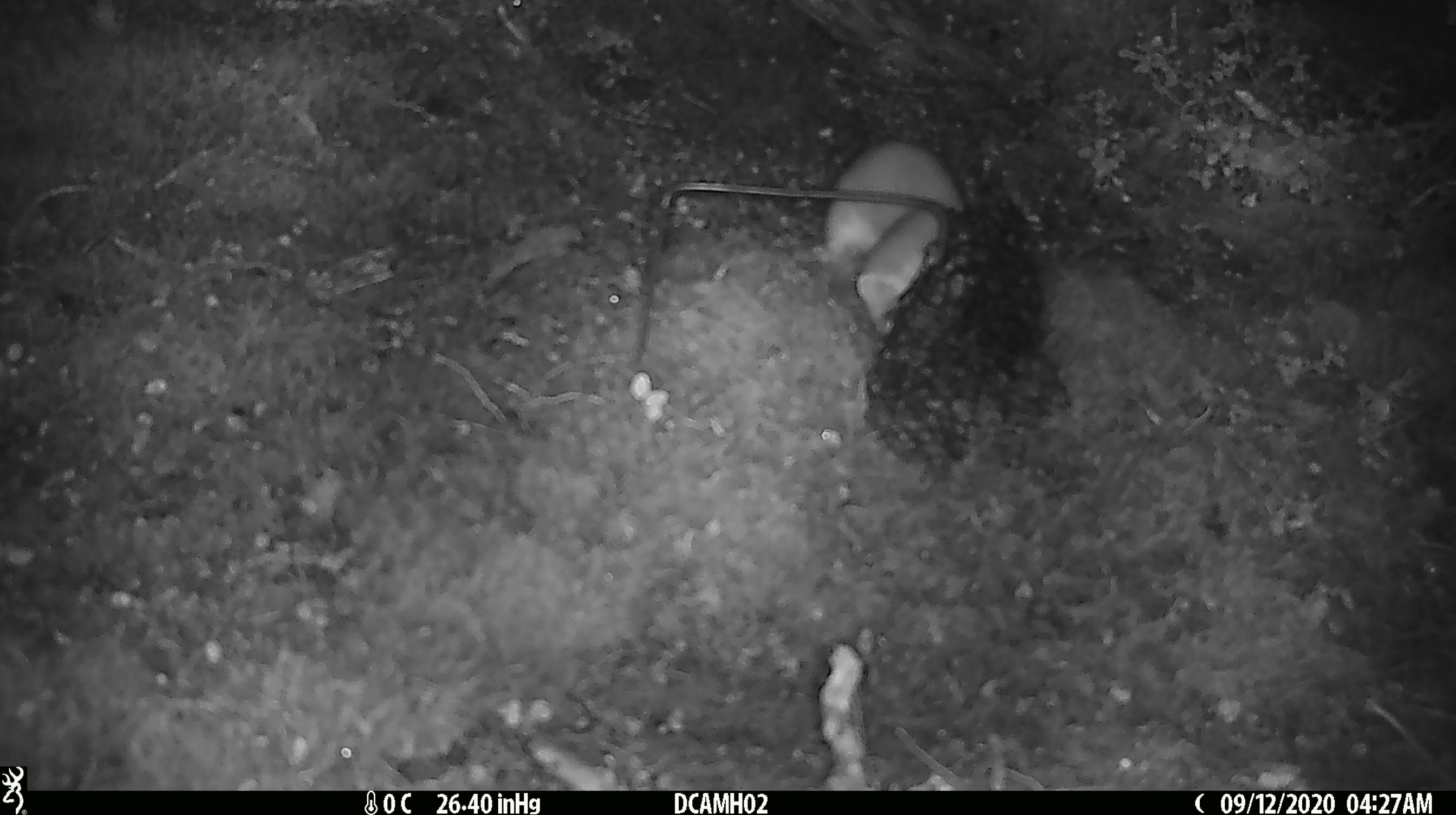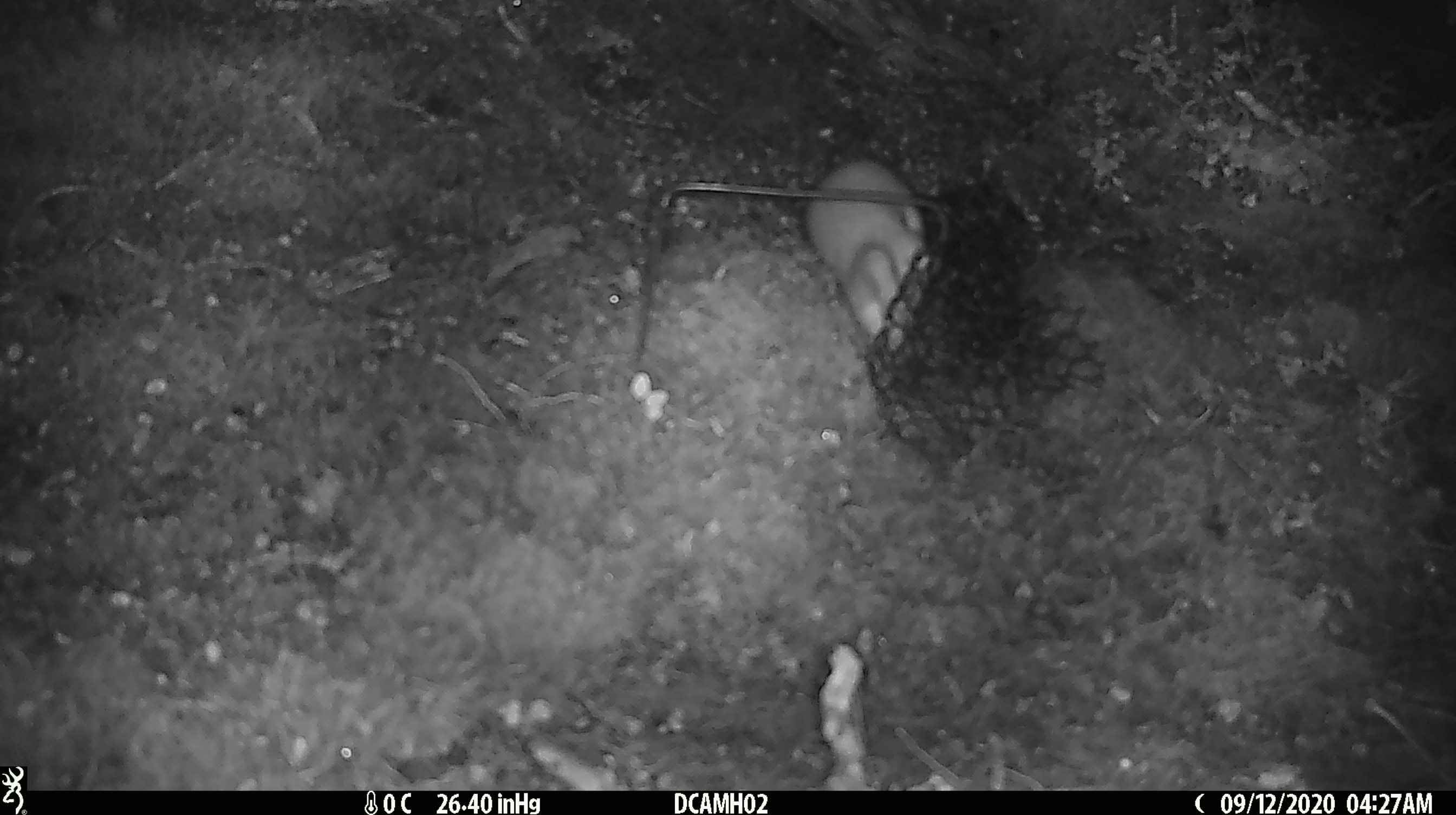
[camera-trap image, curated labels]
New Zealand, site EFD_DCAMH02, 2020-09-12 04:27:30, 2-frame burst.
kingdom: Animalia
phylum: Chordata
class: Mammalia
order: Carnivora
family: Mustelidae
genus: Mustela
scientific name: Mustela erminea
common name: stoat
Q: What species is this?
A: Stoat (Mustela erminea).